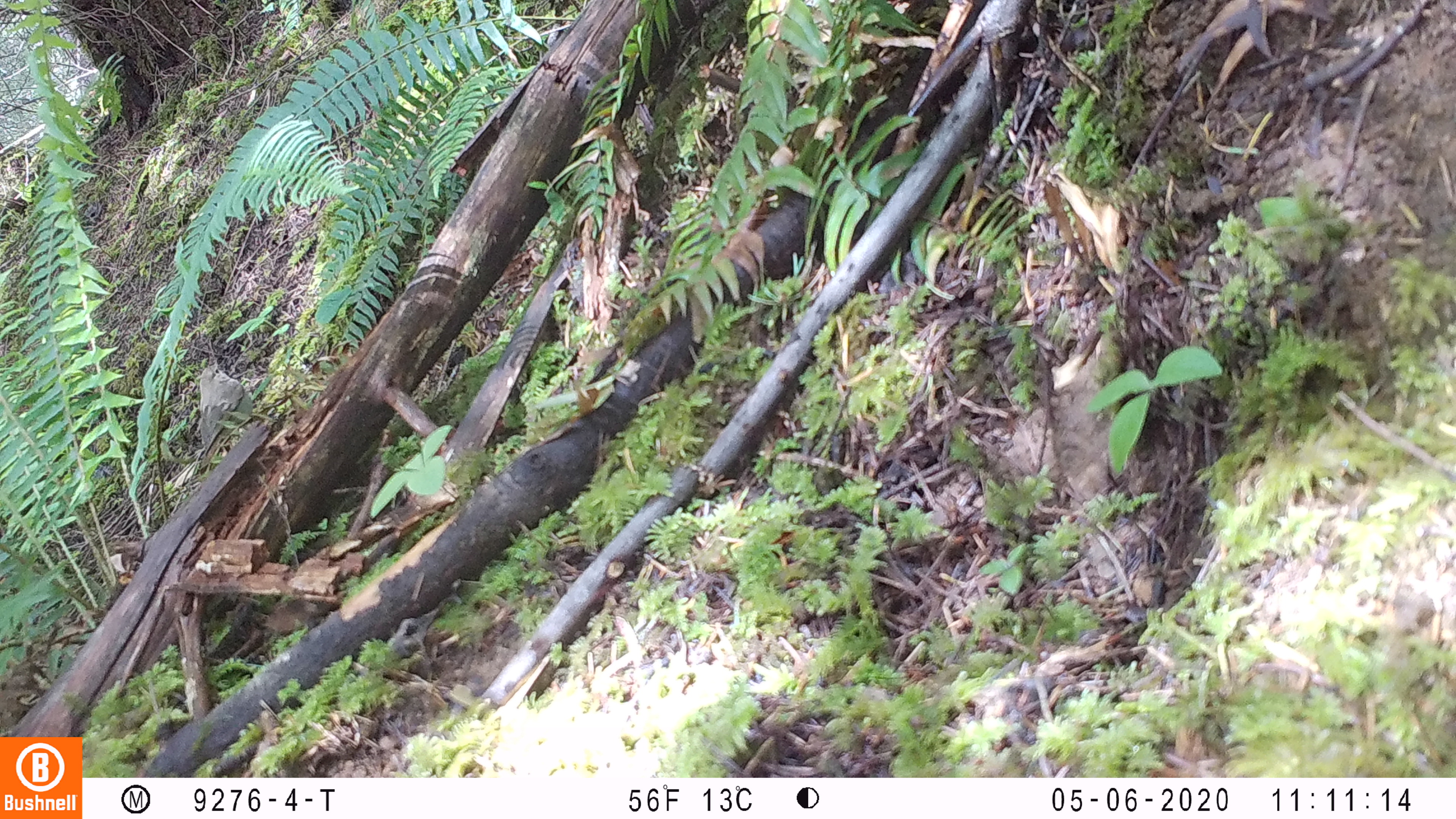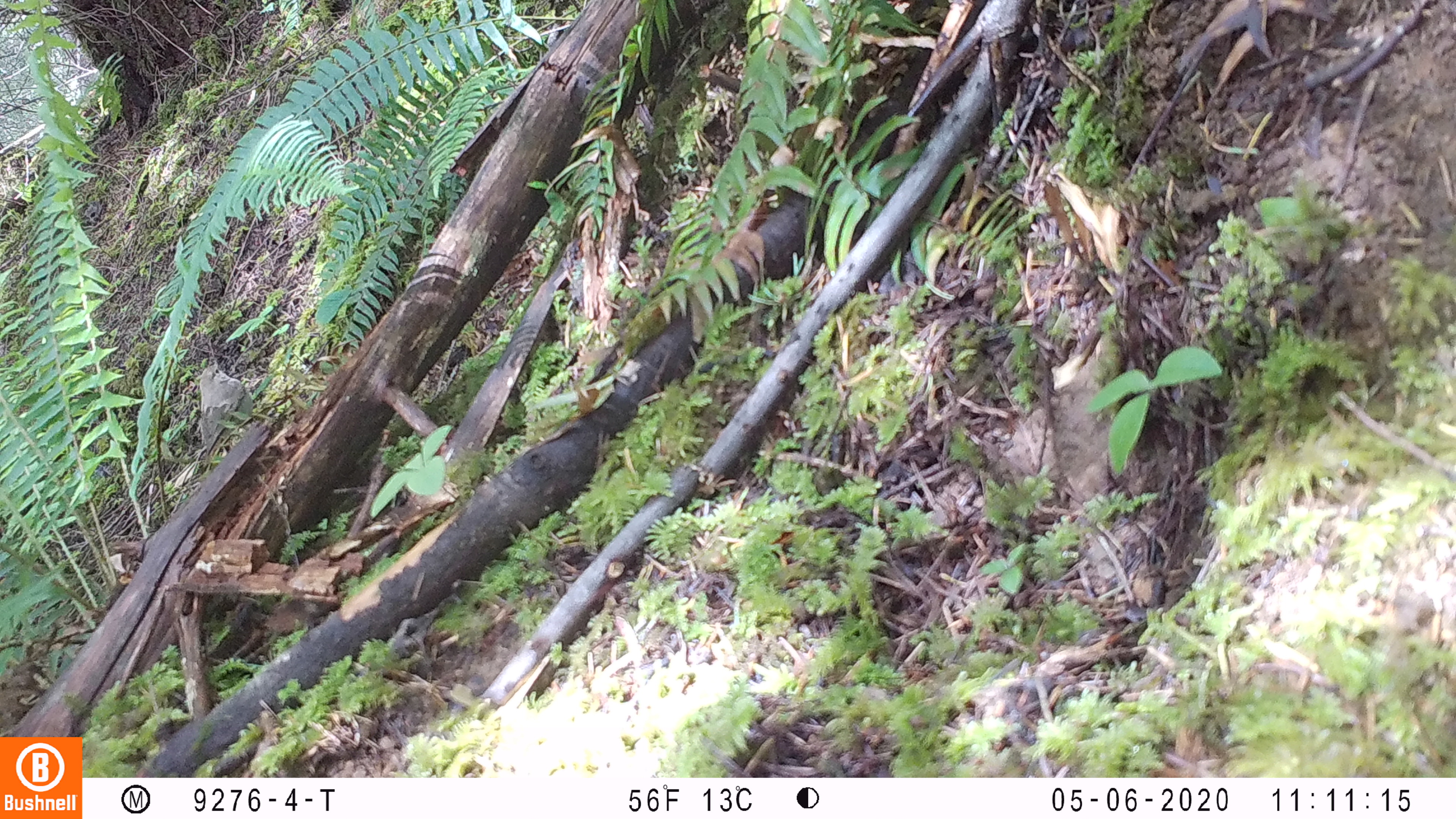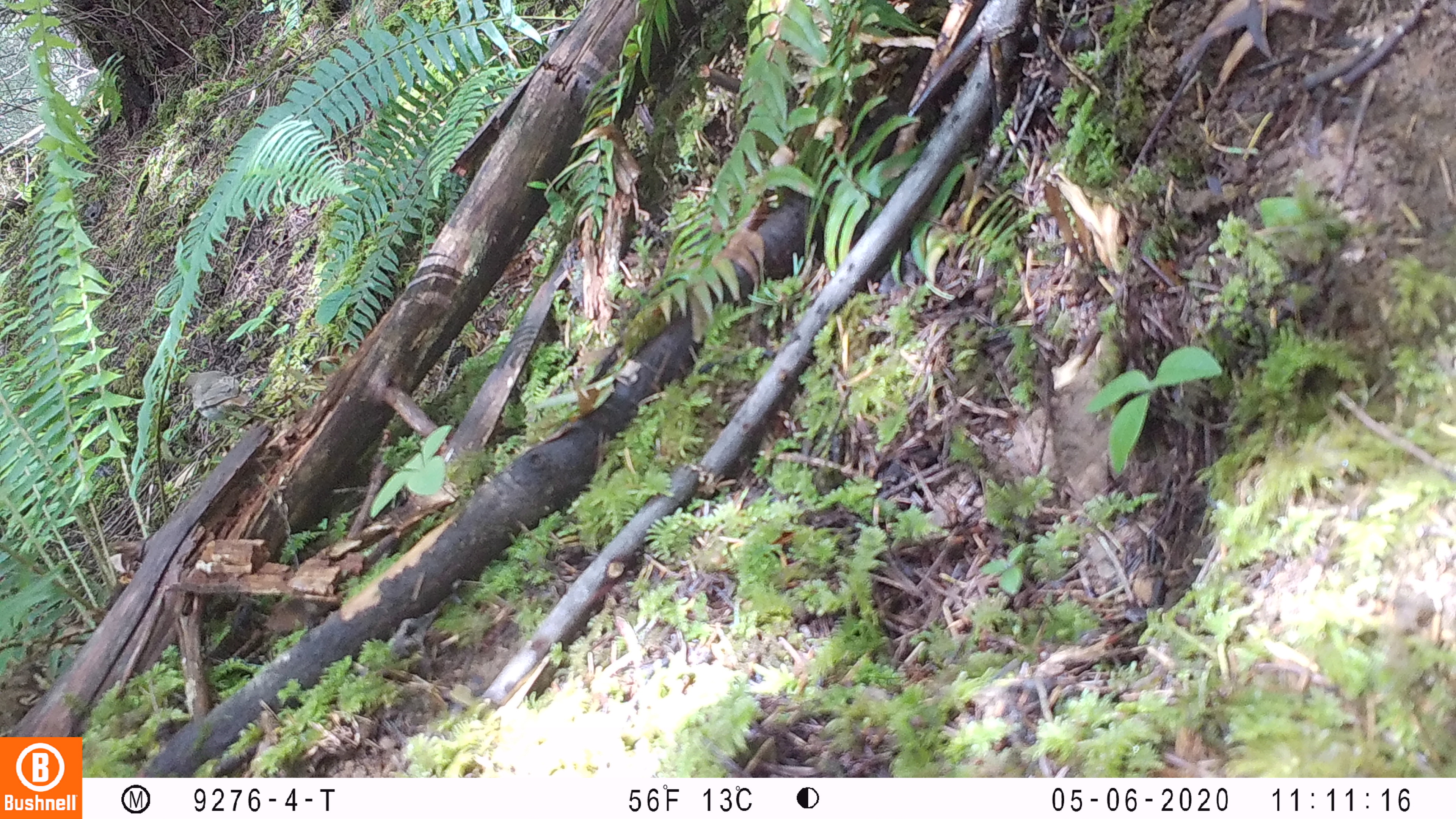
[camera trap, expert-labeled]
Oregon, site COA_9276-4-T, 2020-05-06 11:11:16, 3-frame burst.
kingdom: Animalia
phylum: Chordata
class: Aves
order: Passeriformes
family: Turdidae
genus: Catharus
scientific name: Catharus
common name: brown thrushes and nightingale-thrushes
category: catharus species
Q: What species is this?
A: Catharus species (brown thrushes and nightingale-thrushes) (Catharus).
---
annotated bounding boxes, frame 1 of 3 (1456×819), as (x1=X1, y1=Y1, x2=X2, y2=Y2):
catharus species: (x1=177, y1=351, x2=254, y2=488)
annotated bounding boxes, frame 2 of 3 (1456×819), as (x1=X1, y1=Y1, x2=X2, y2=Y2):
catharus species: (x1=183, y1=348, x2=263, y2=480)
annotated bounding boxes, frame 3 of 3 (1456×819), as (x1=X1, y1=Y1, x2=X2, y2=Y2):
catharus species: (x1=175, y1=363, x2=269, y2=442)